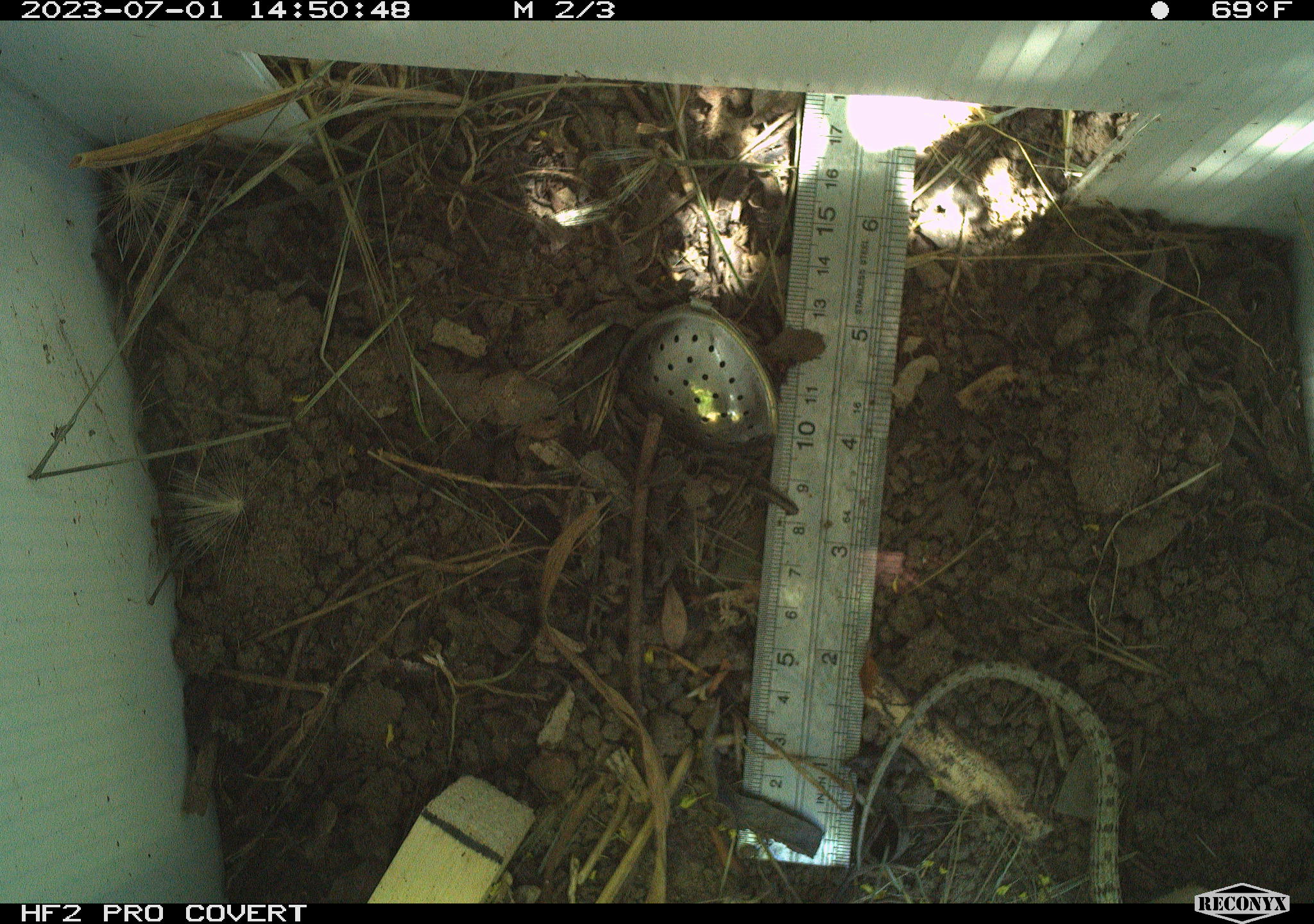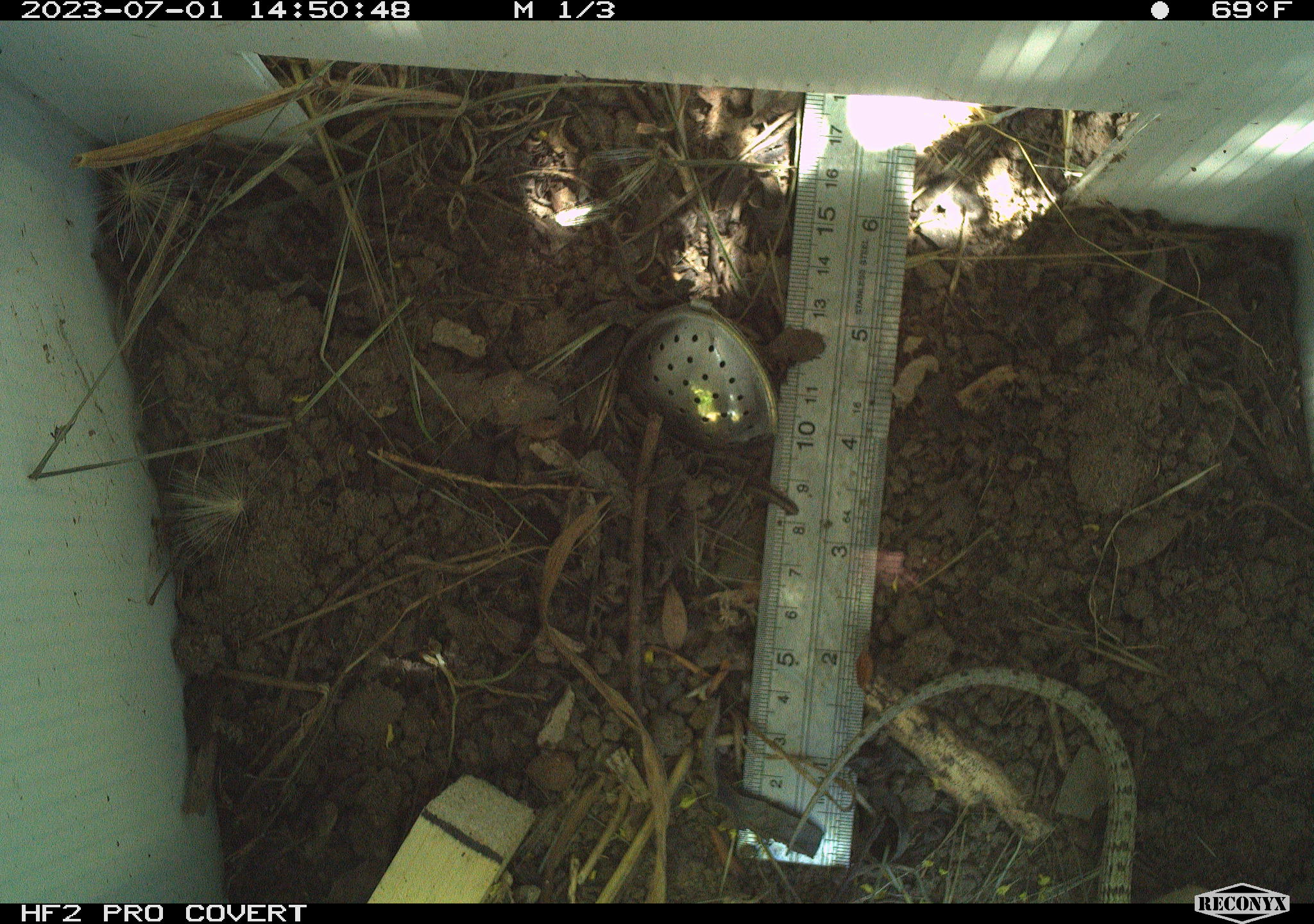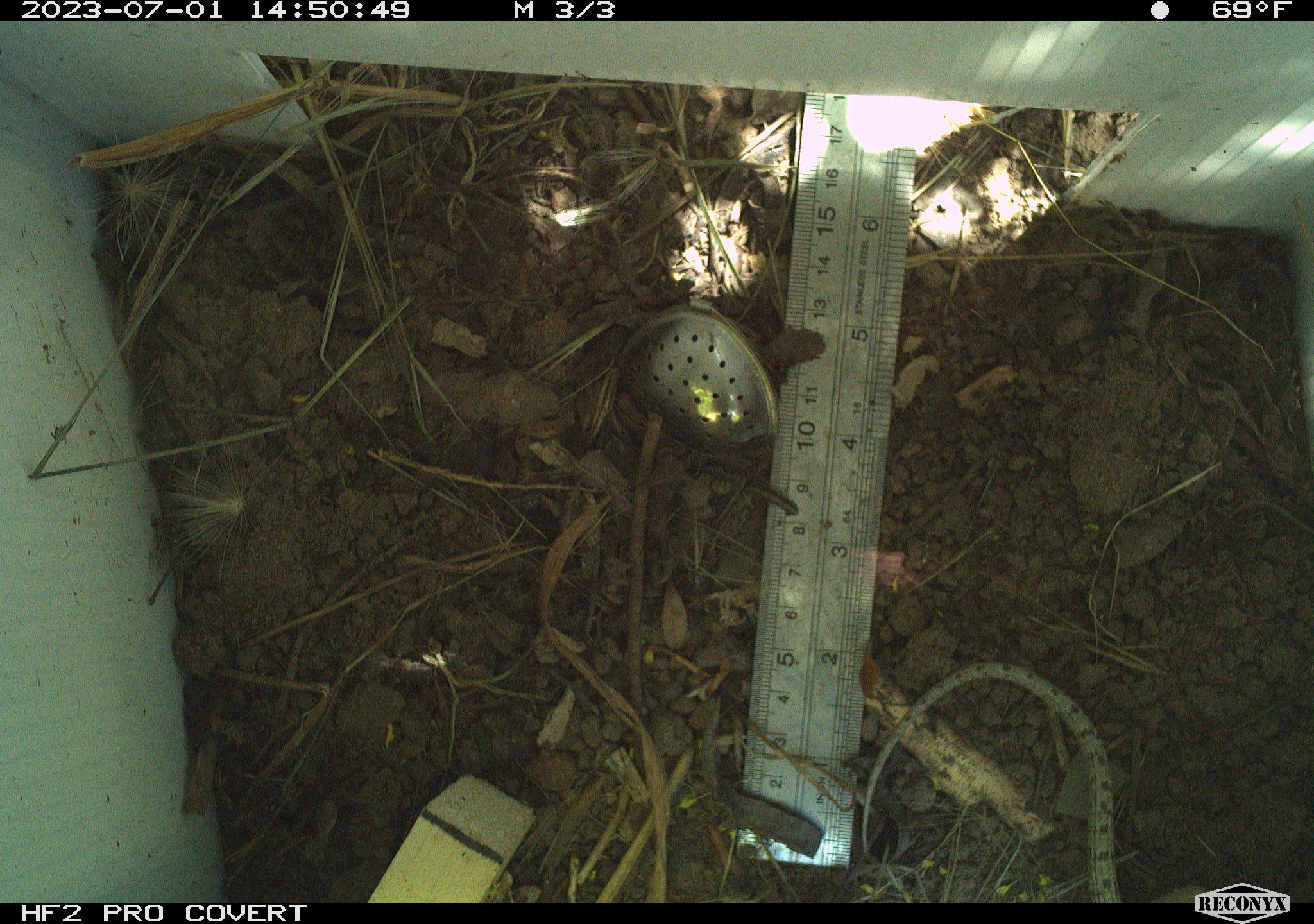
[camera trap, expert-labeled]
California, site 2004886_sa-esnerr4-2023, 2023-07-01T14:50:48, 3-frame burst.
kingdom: Animalia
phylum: Chordata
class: Reptilia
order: Squamata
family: Anguidae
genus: Elgaria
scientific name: Elgaria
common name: alligator lizards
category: elgaria species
Elgaria species (alligator lizards) (Elgaria).